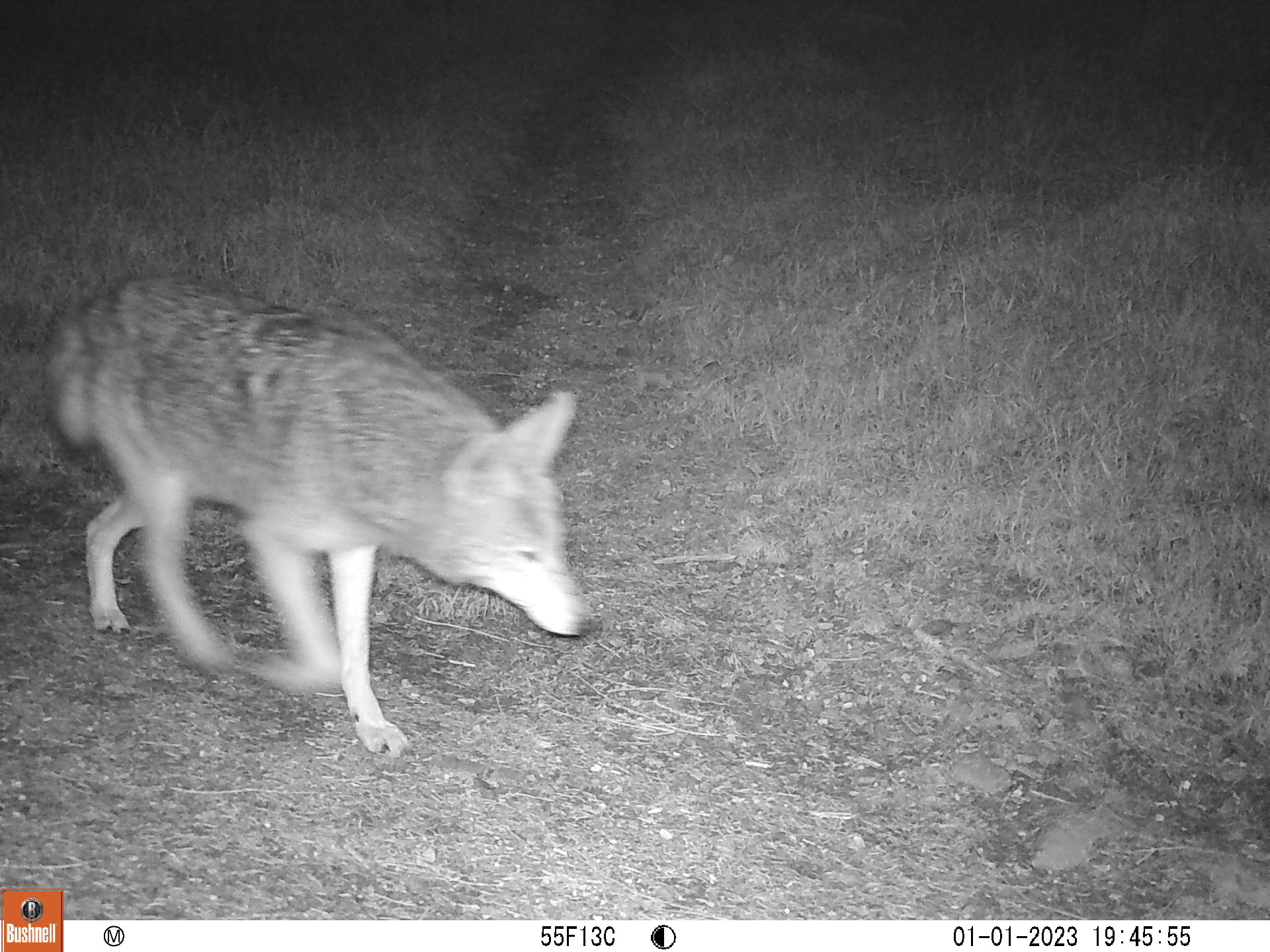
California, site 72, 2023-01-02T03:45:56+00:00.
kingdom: Animalia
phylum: Chordata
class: Mammalia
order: Carnivora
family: Canidae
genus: Canis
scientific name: Canis latrans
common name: coyote